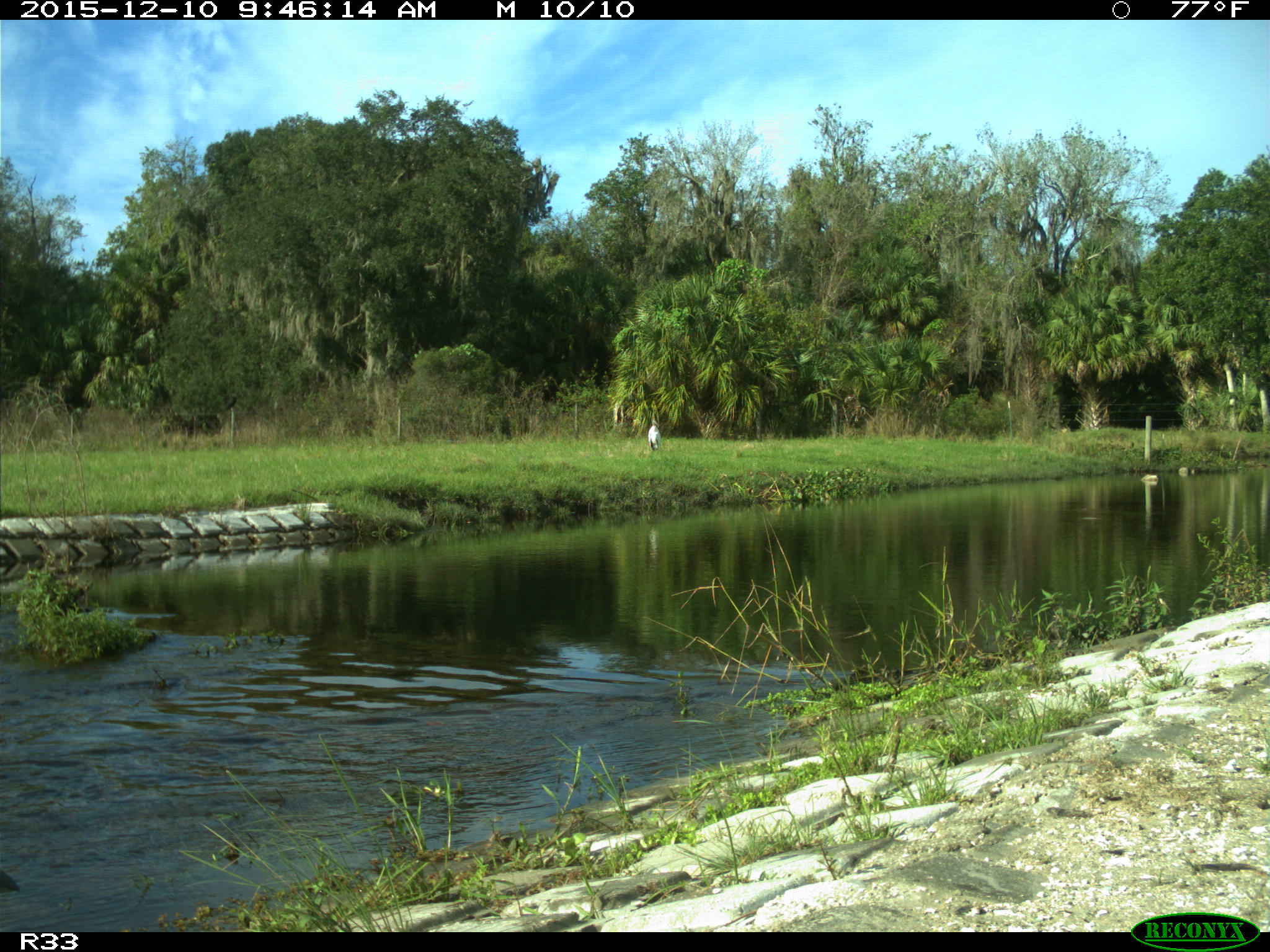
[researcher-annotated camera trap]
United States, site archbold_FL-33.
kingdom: Animalia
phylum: Chordata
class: Aves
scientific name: Aves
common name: birds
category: unidentified bird